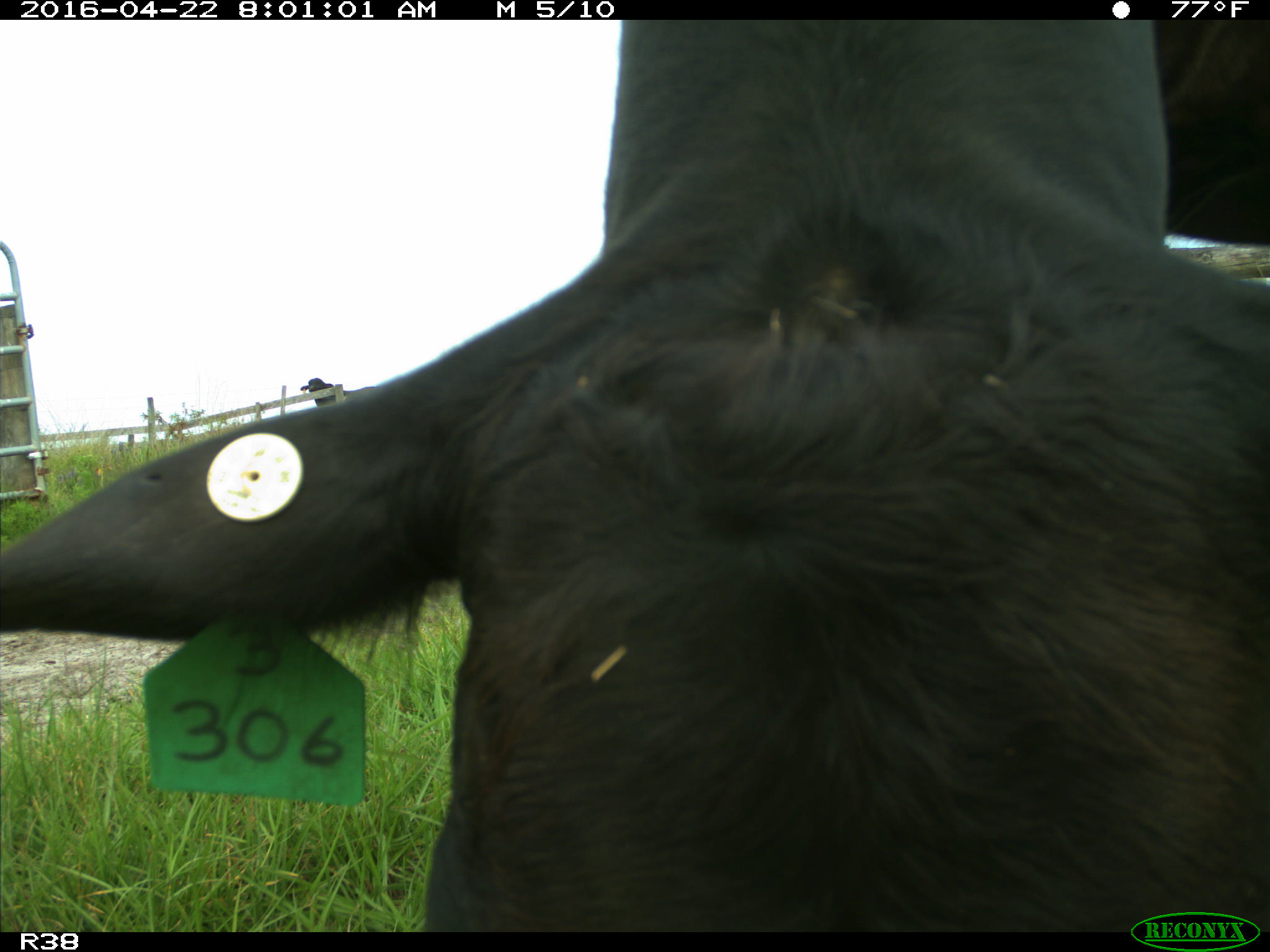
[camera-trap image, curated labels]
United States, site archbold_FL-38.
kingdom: Animalia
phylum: Chordata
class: Mammalia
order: Artiodactyla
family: Bovidae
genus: Bos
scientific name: Bos taurus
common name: domestic cow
Bos taurus (domestic cow).